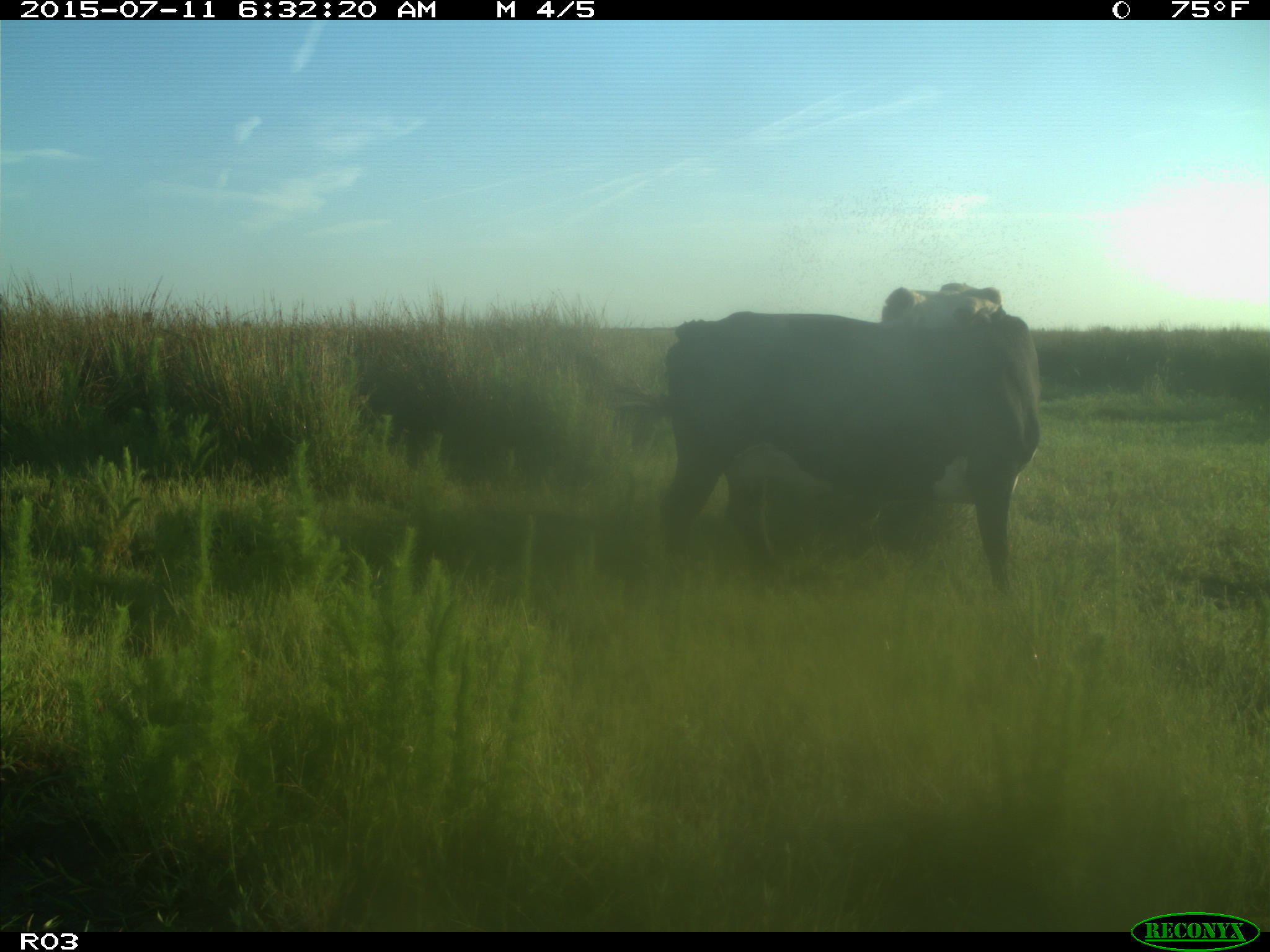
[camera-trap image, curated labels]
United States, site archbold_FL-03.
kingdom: Animalia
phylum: Chordata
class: Mammalia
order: Artiodactyla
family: Bovidae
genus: Bos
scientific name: Bos taurus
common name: domestic cow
Bos taurus (domestic cow).